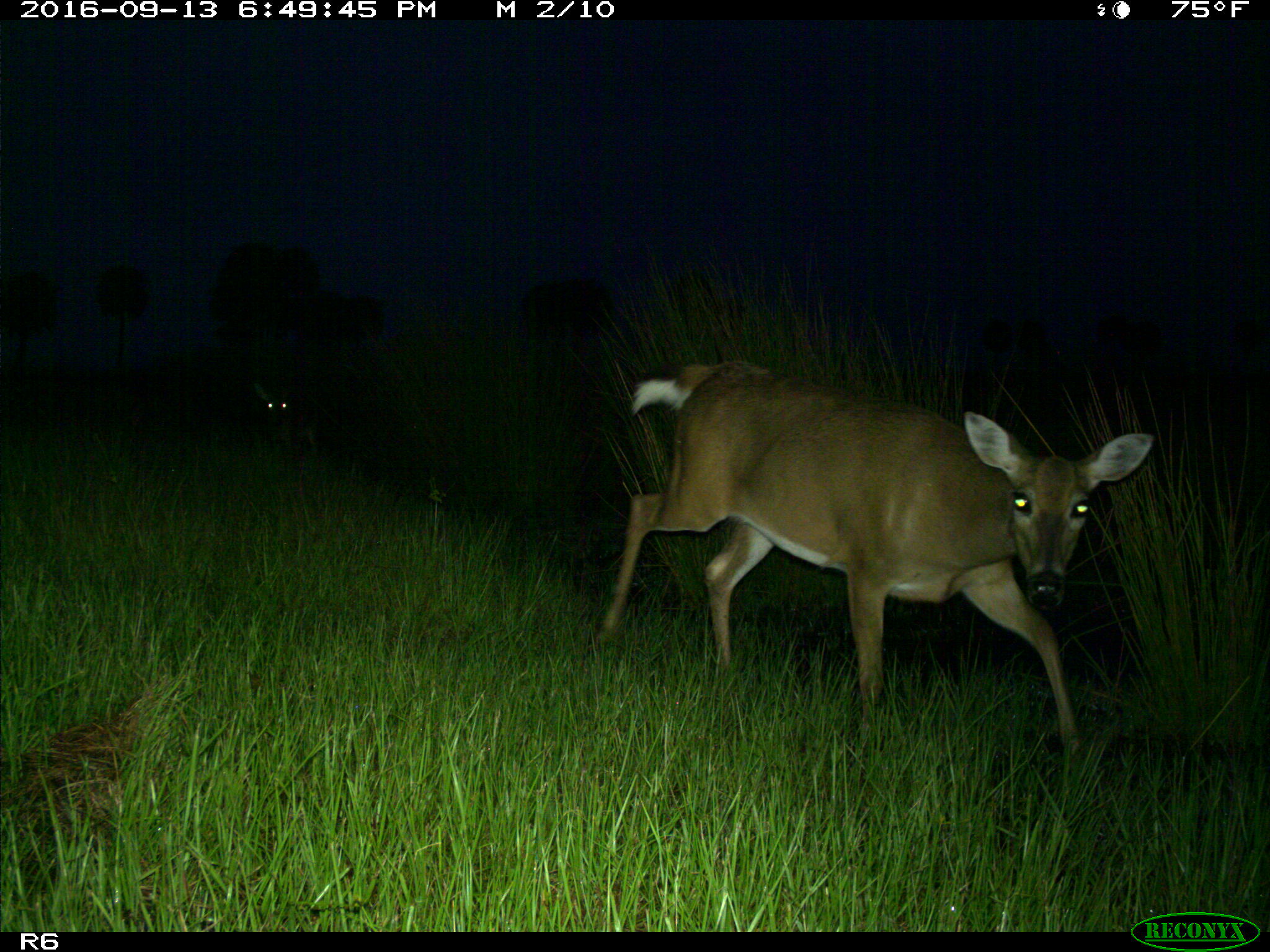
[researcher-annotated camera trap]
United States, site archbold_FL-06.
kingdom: Animalia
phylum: Chordata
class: Mammalia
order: Artiodactyla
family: Cervidae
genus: Odocoileus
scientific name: Odocoileus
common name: deer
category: unidentified deer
Unidentified deer (deer) (Odocoileus).